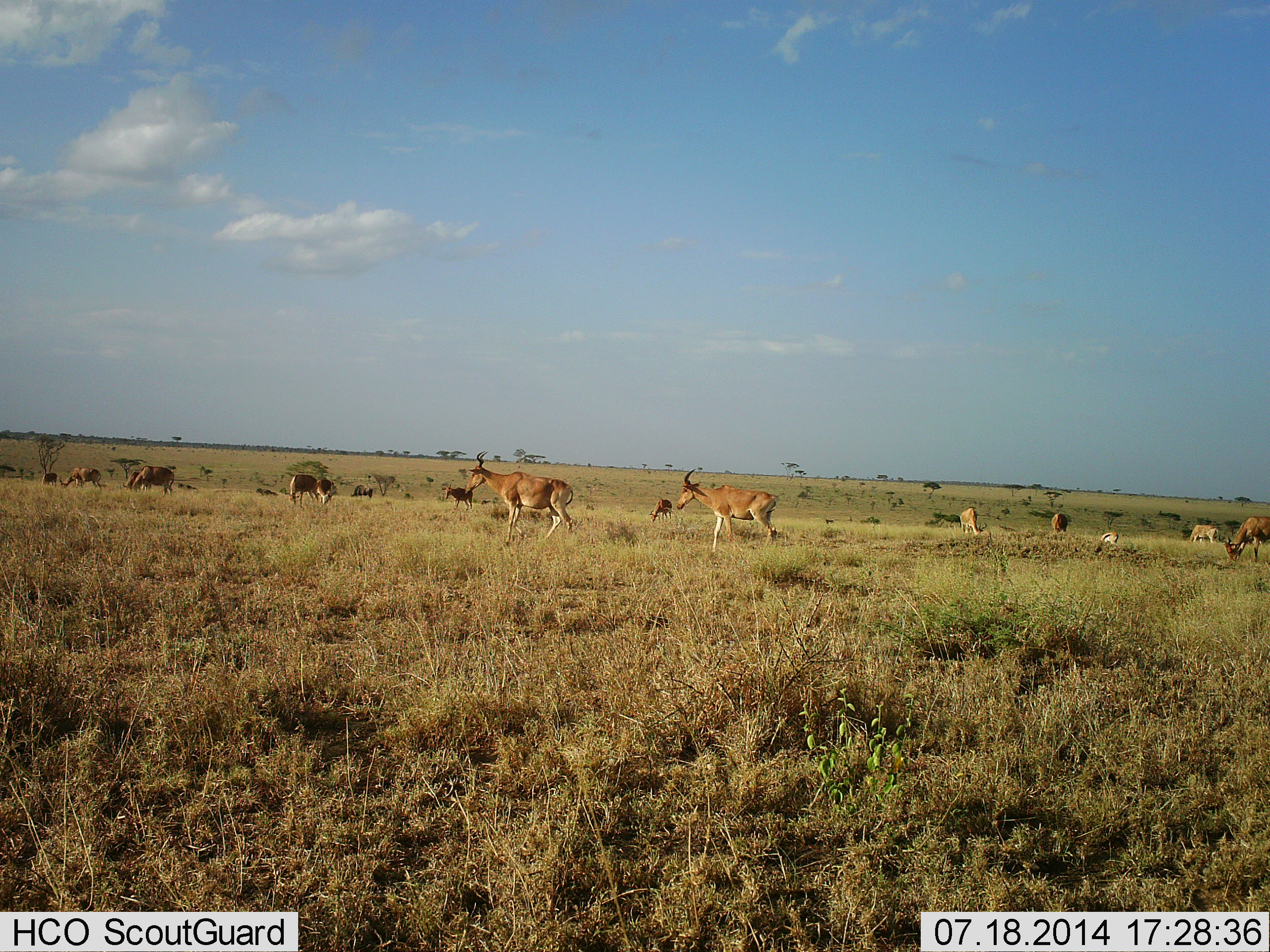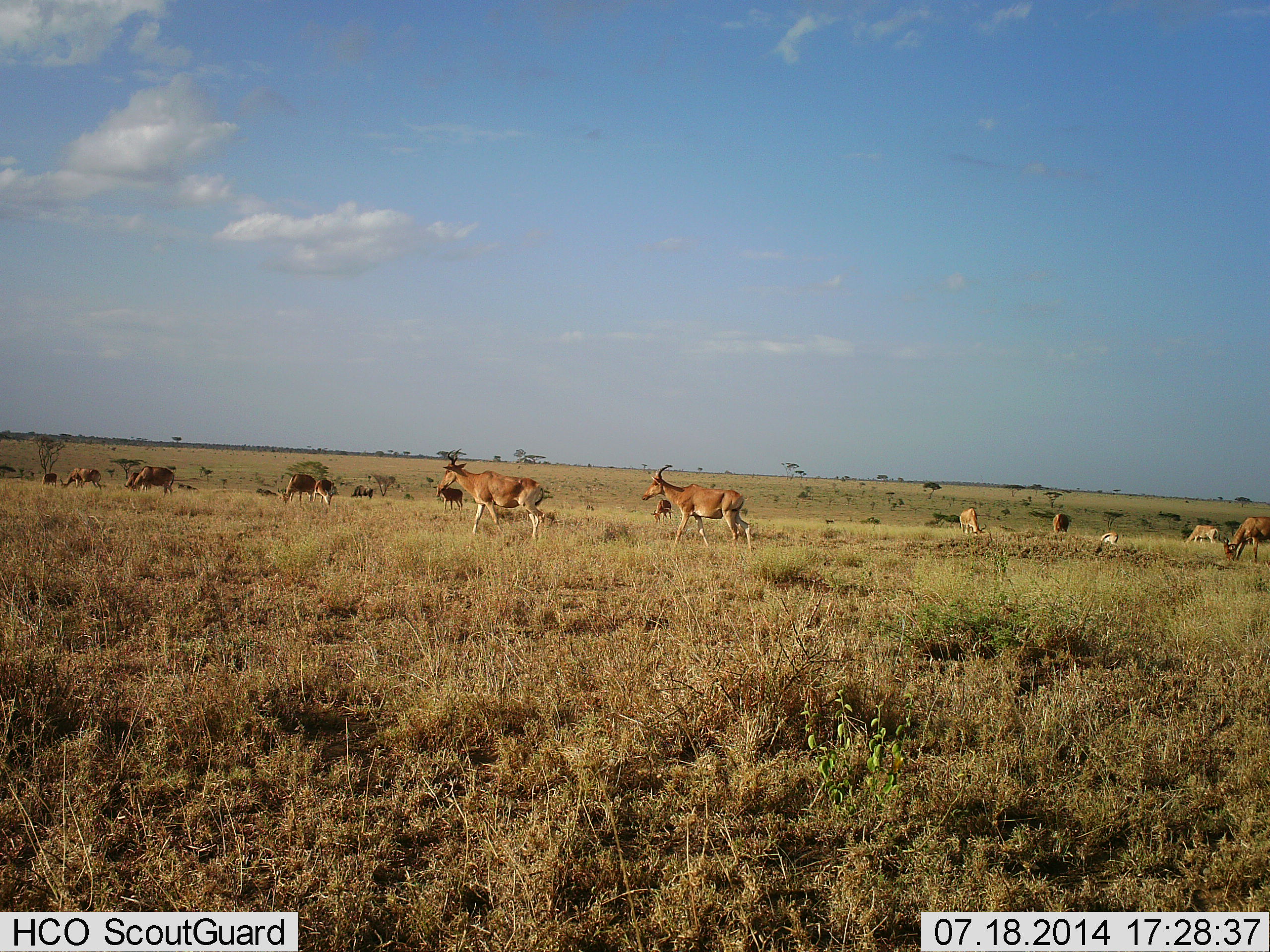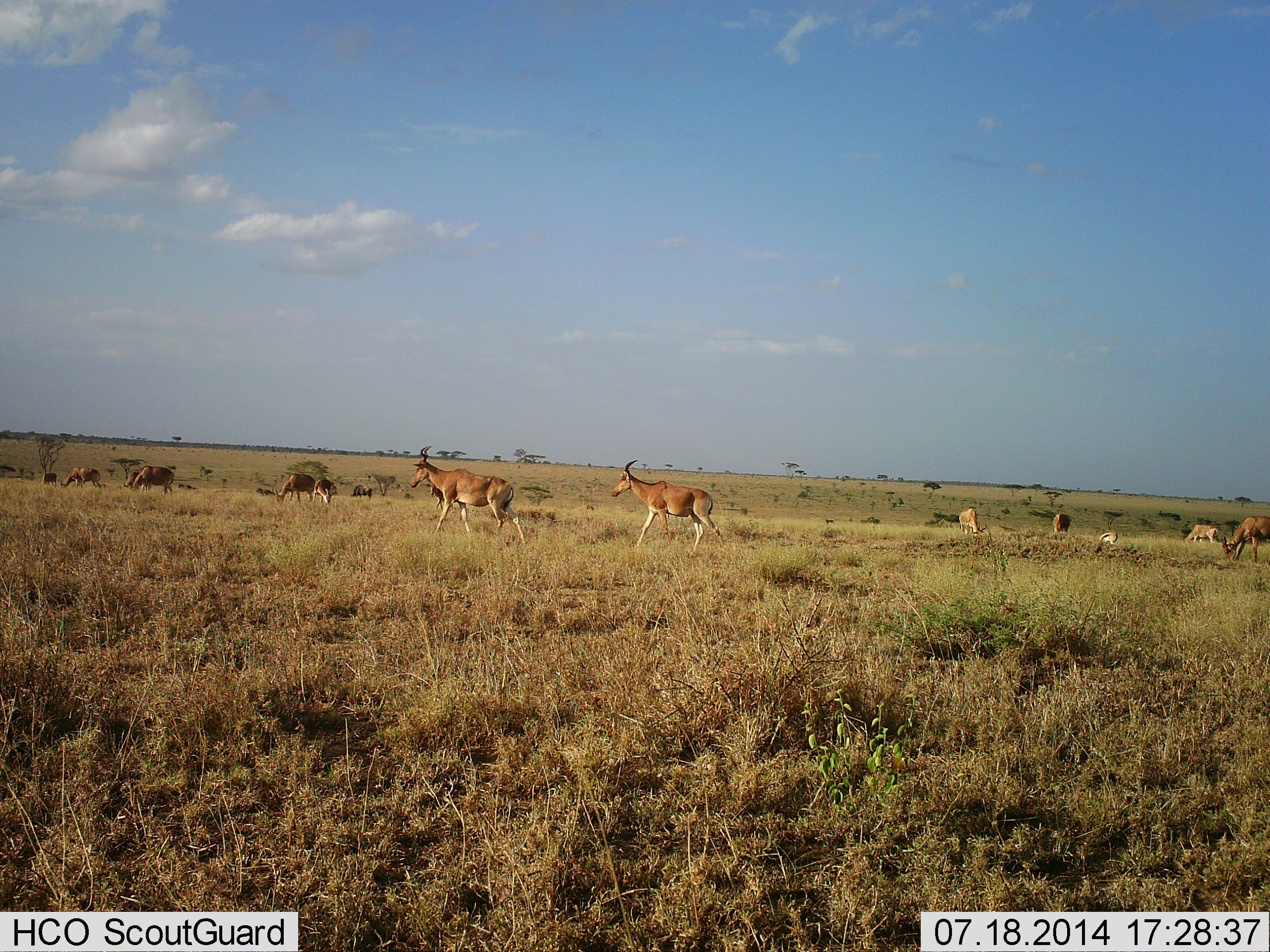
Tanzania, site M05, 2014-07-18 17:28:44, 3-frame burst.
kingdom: Animalia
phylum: Chordata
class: Mammalia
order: Artiodactyla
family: Bovidae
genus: Alcelaphus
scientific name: Alcelaphus buselaphus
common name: hartebeest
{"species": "hartebeest (Alcelaphus buselaphus)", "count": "11-50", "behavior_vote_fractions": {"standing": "43%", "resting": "7%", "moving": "86%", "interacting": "0%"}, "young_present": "0%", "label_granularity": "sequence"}